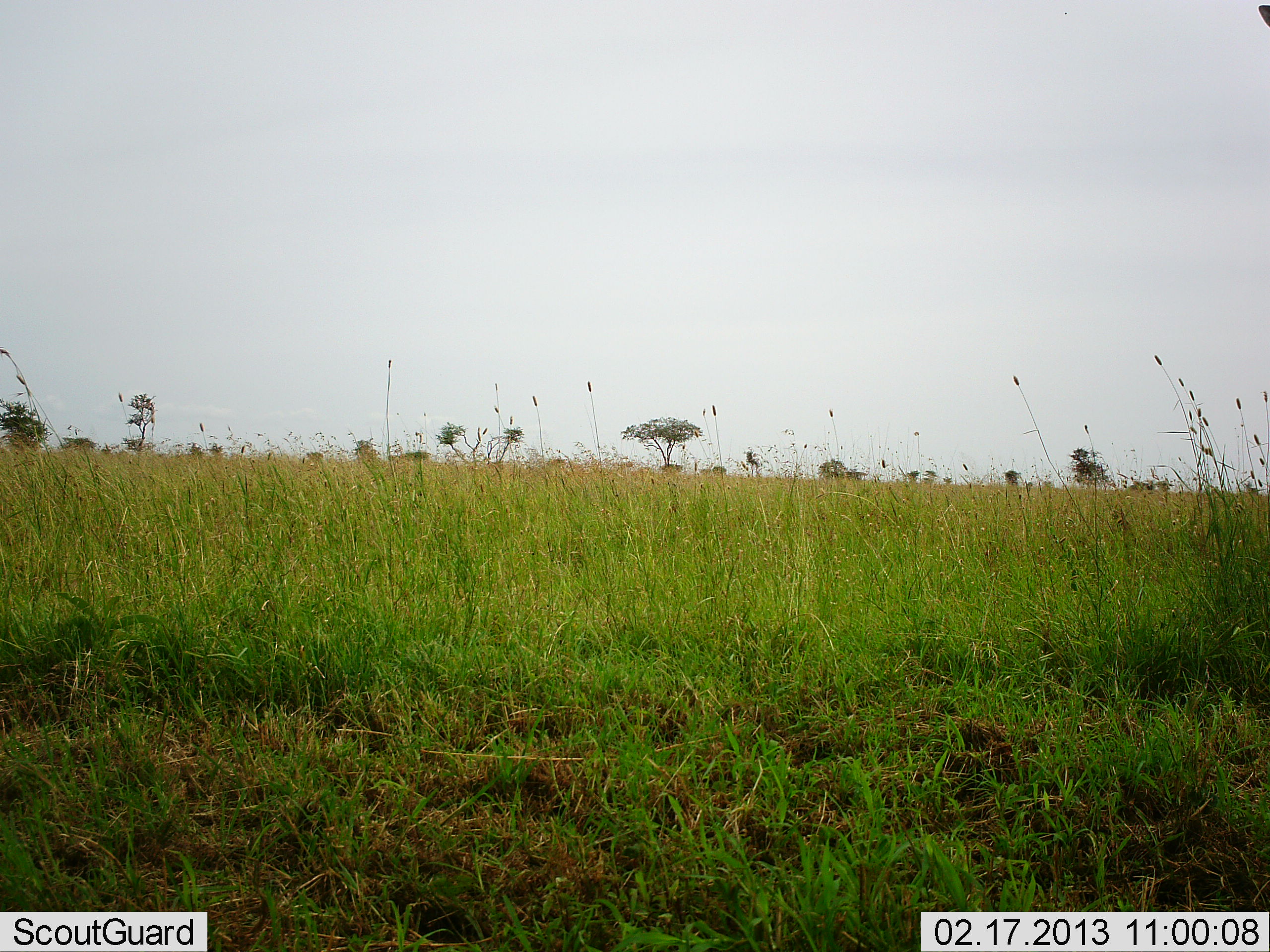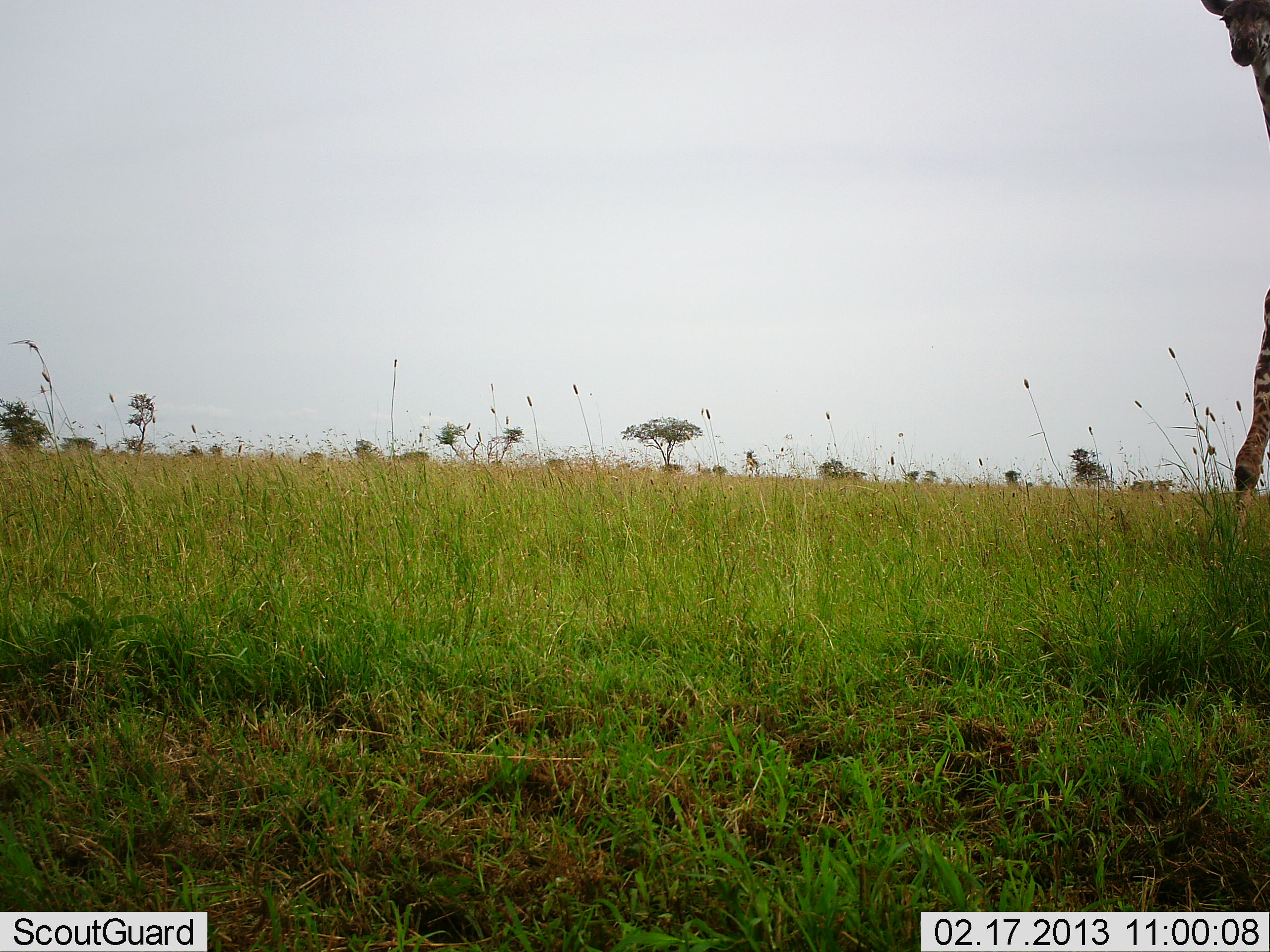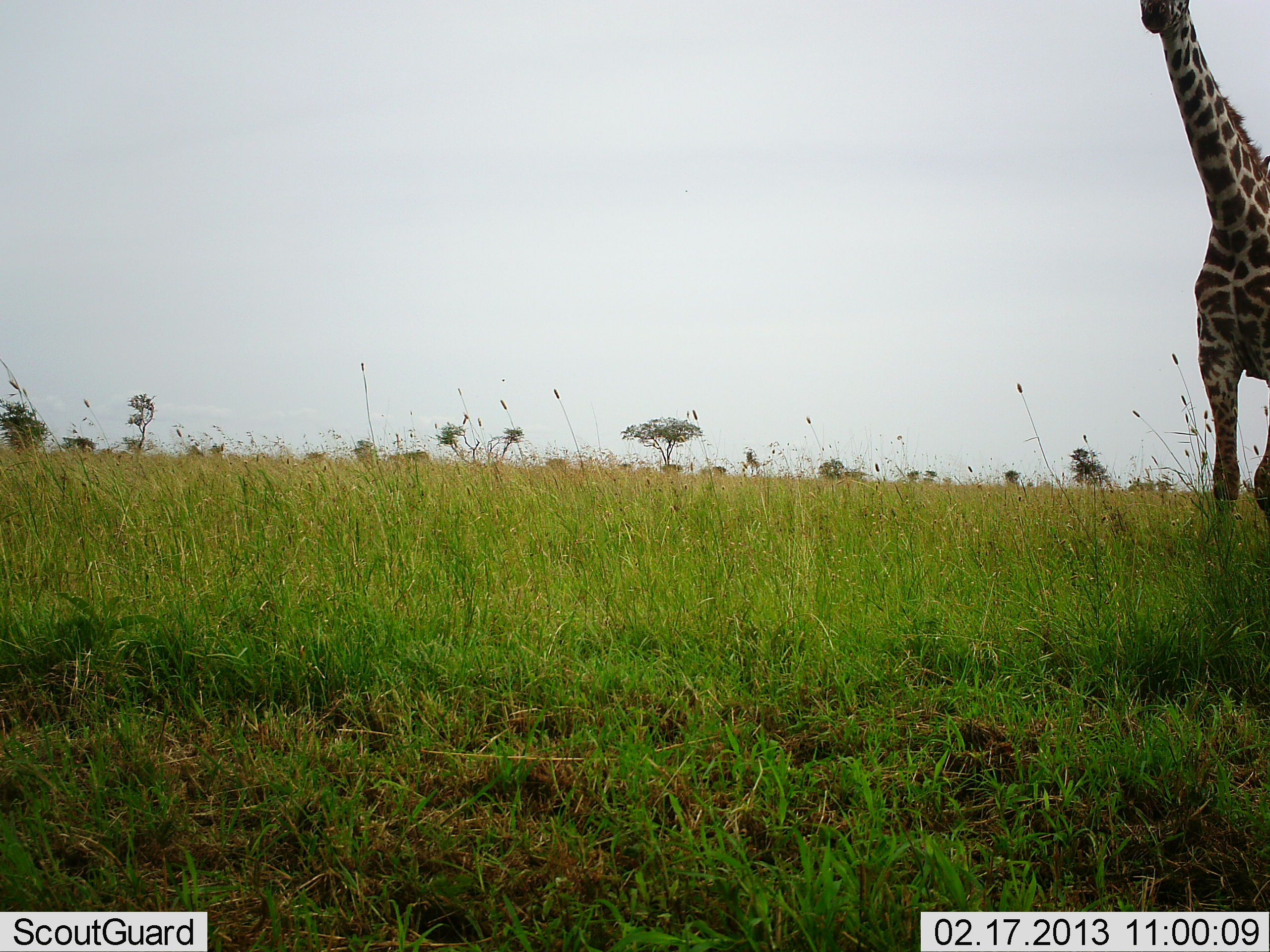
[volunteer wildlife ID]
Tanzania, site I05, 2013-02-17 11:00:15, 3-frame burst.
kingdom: Animalia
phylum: Chordata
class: Mammalia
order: Artiodactyla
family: Giraffidae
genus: Giraffa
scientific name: Giraffa camelopardalis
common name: giraffe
Giraffe (Giraffa camelopardalis), count 1. Behavior (volunteer vote fractions): standing 4%, resting 0%, moving 96%, interacting 0%. Young present (vote fraction): 0%. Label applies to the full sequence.